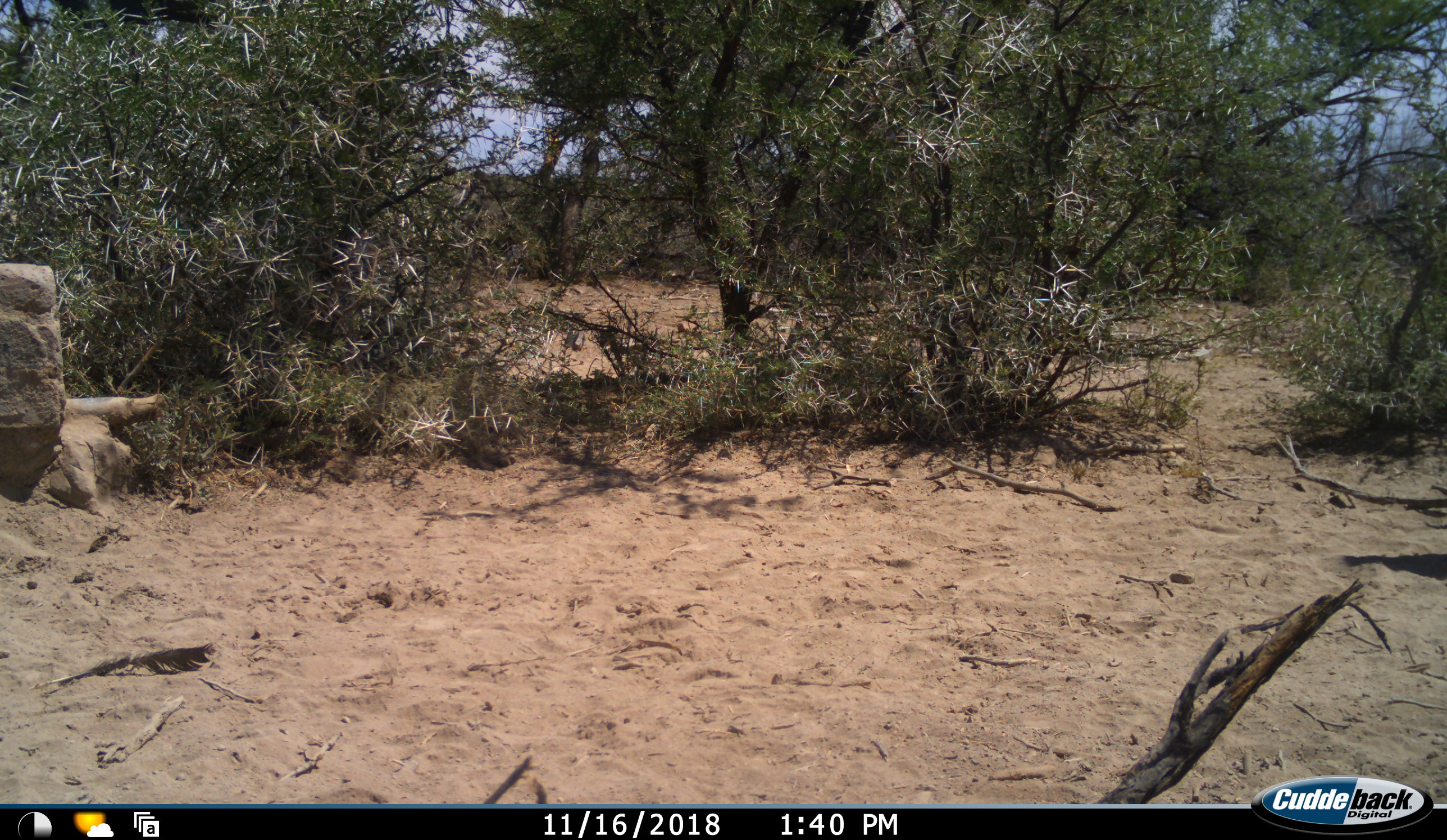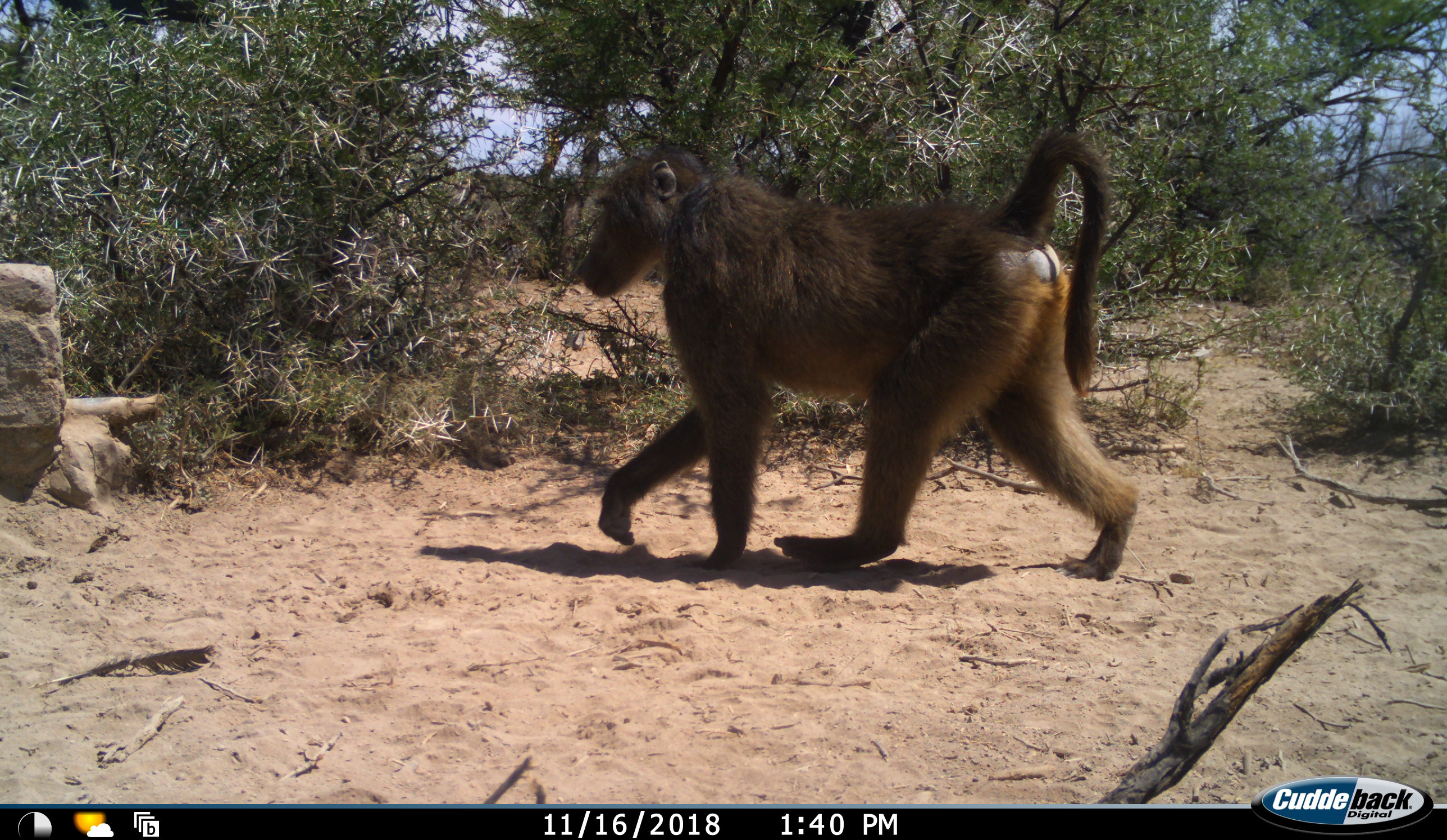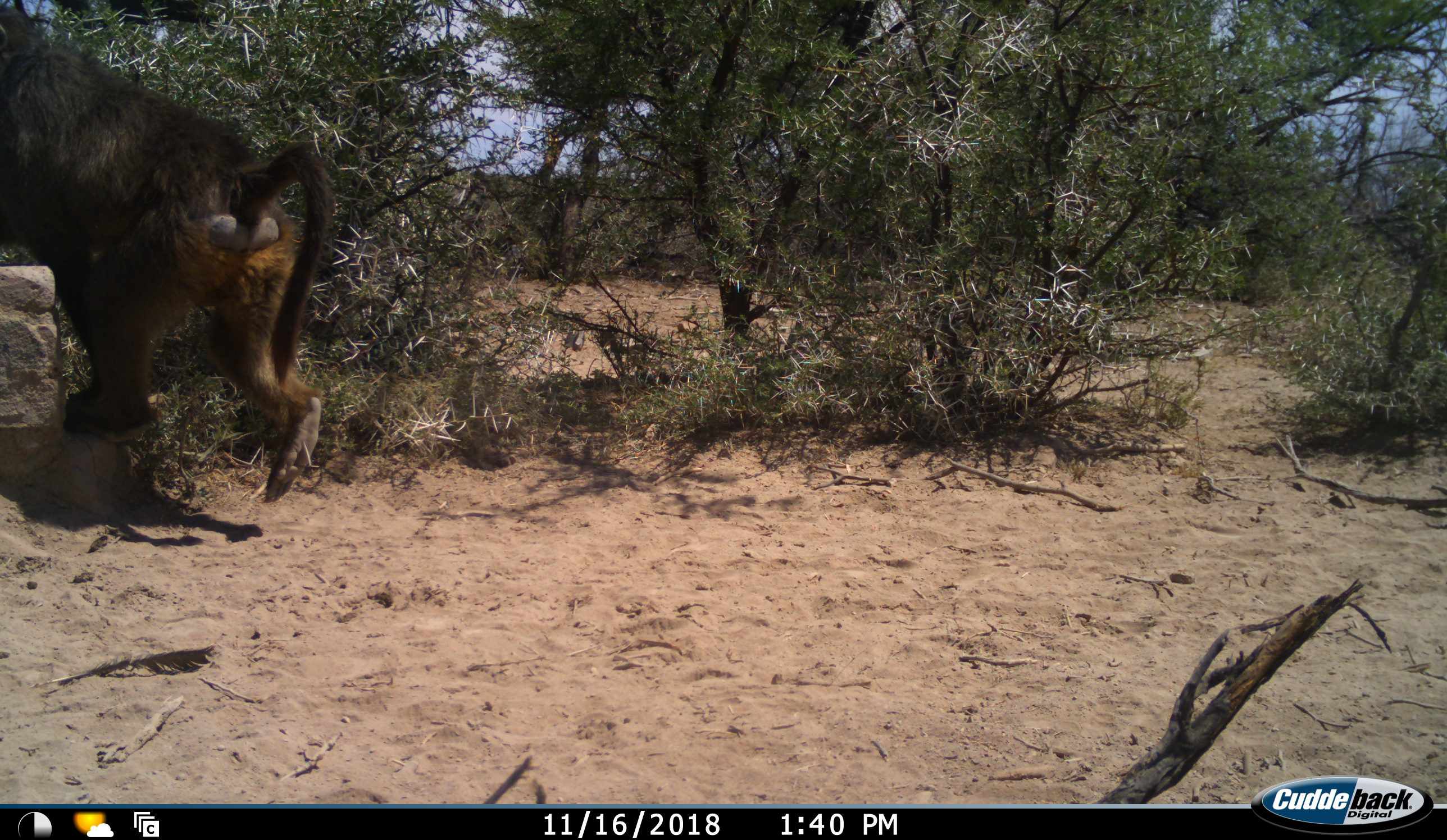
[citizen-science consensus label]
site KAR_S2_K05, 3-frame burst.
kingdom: Animalia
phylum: Chordata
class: Mammalia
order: Primates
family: Cercopithecidae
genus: Papio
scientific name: Papio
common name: baboon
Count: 1.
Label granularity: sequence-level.